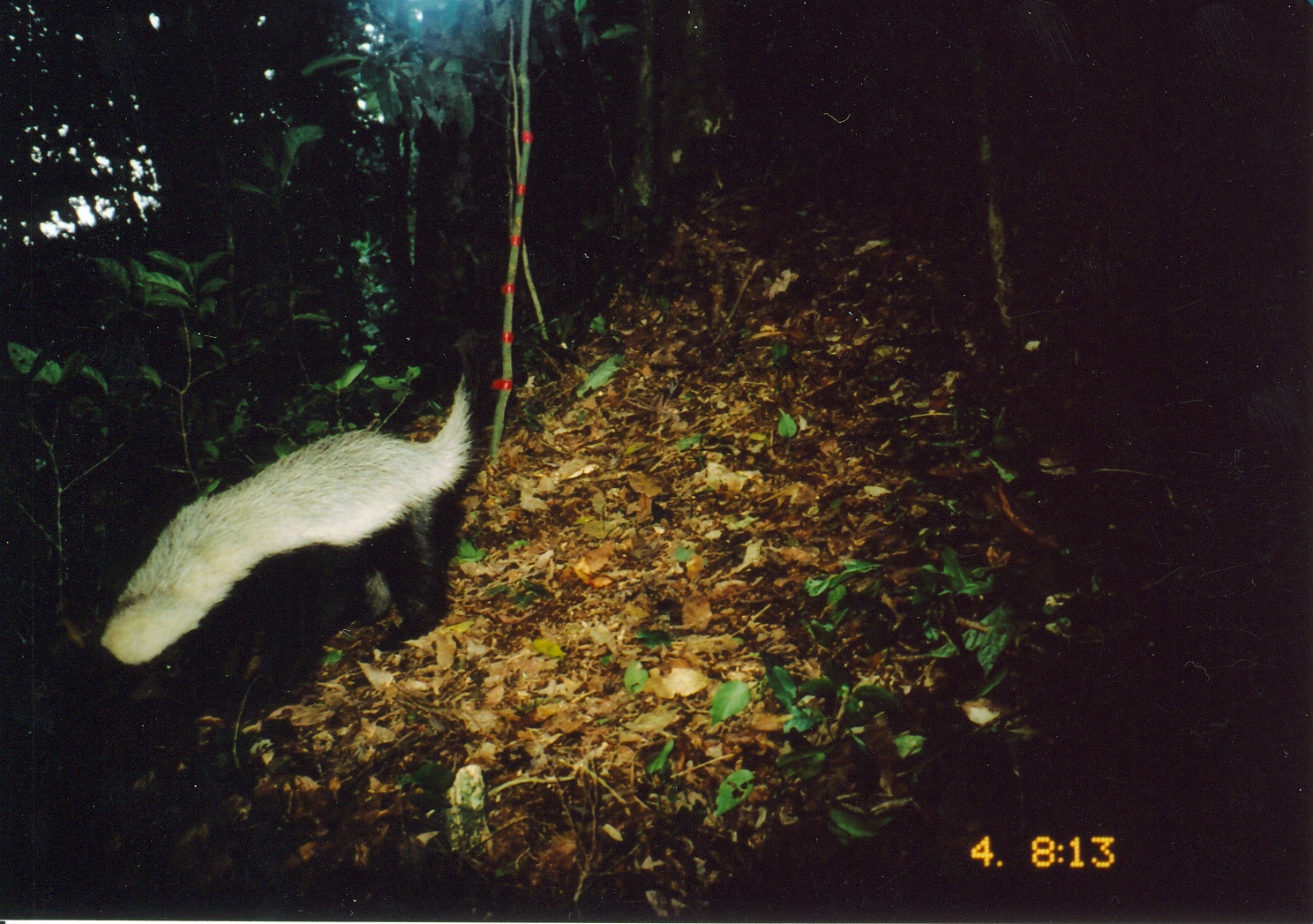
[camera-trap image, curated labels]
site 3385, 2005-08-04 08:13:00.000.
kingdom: Animalia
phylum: Chordata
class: Mammalia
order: Carnivora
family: Mustelidae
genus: Mellivora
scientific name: Mellivora capensis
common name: honey badger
Mellivora capensis (honey badger), count 1.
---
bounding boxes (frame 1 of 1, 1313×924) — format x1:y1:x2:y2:
mellivora capensis: 99:372:477:739